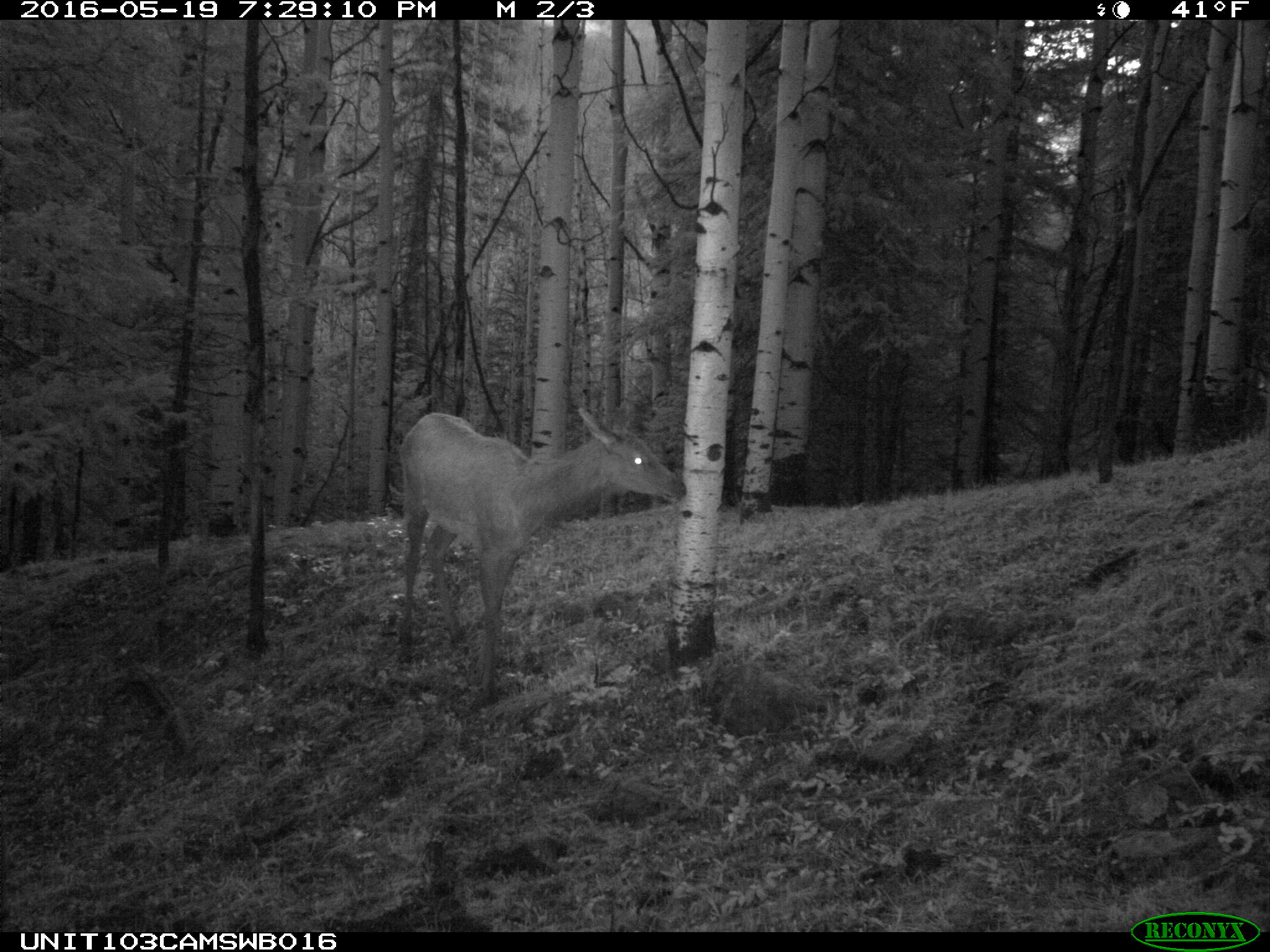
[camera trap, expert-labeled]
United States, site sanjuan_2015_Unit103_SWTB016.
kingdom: Animalia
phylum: Chordata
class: Mammalia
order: Artiodactyla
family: Cervidae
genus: Cervus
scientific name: Cervus elaphus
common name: red deer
Cervus elaphus (red deer).